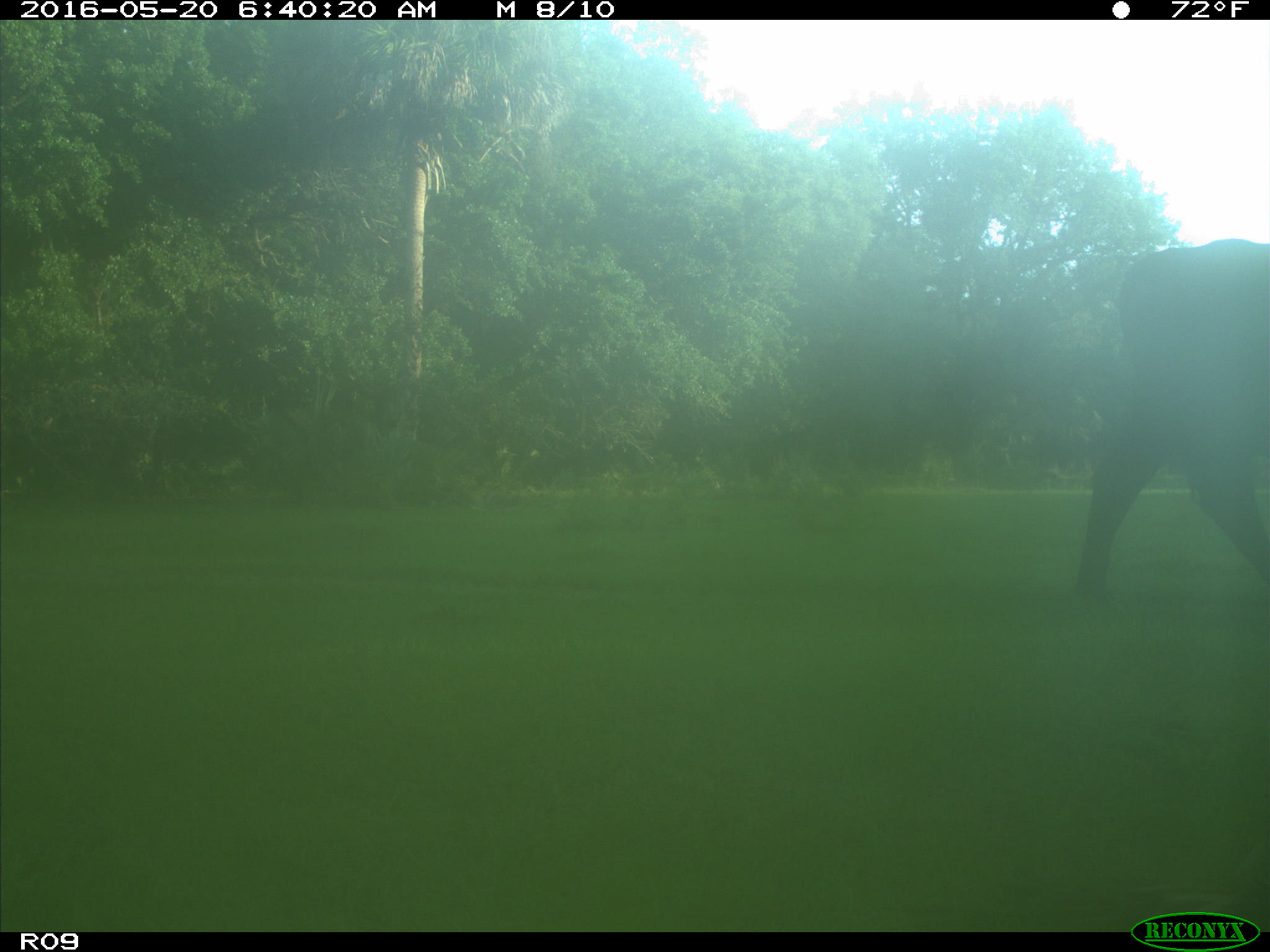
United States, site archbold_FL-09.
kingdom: Animalia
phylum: Chordata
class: Mammalia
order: Artiodactyla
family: Bovidae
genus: Bos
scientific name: Bos taurus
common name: domestic cow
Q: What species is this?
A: Bos taurus (domestic cow).